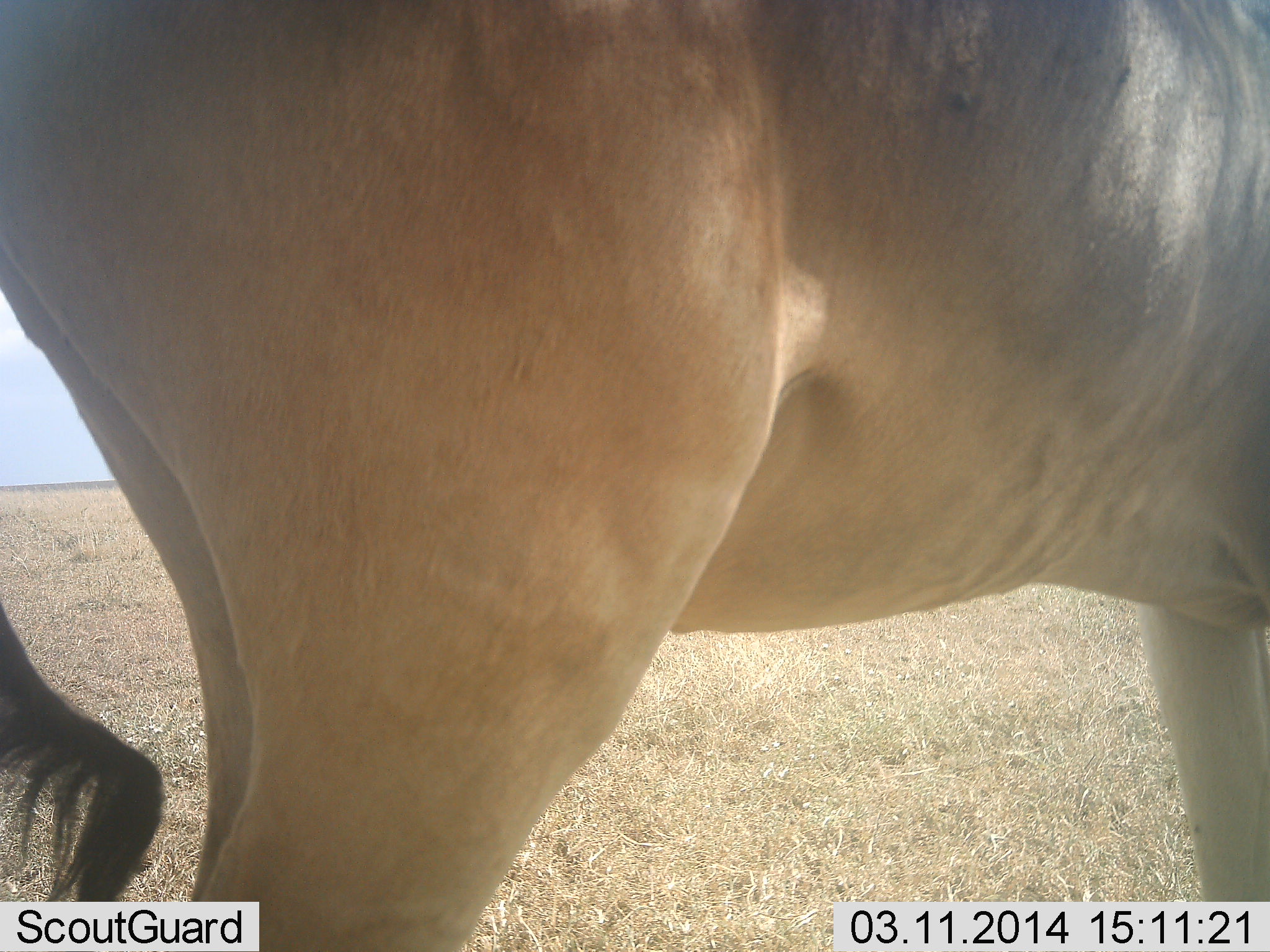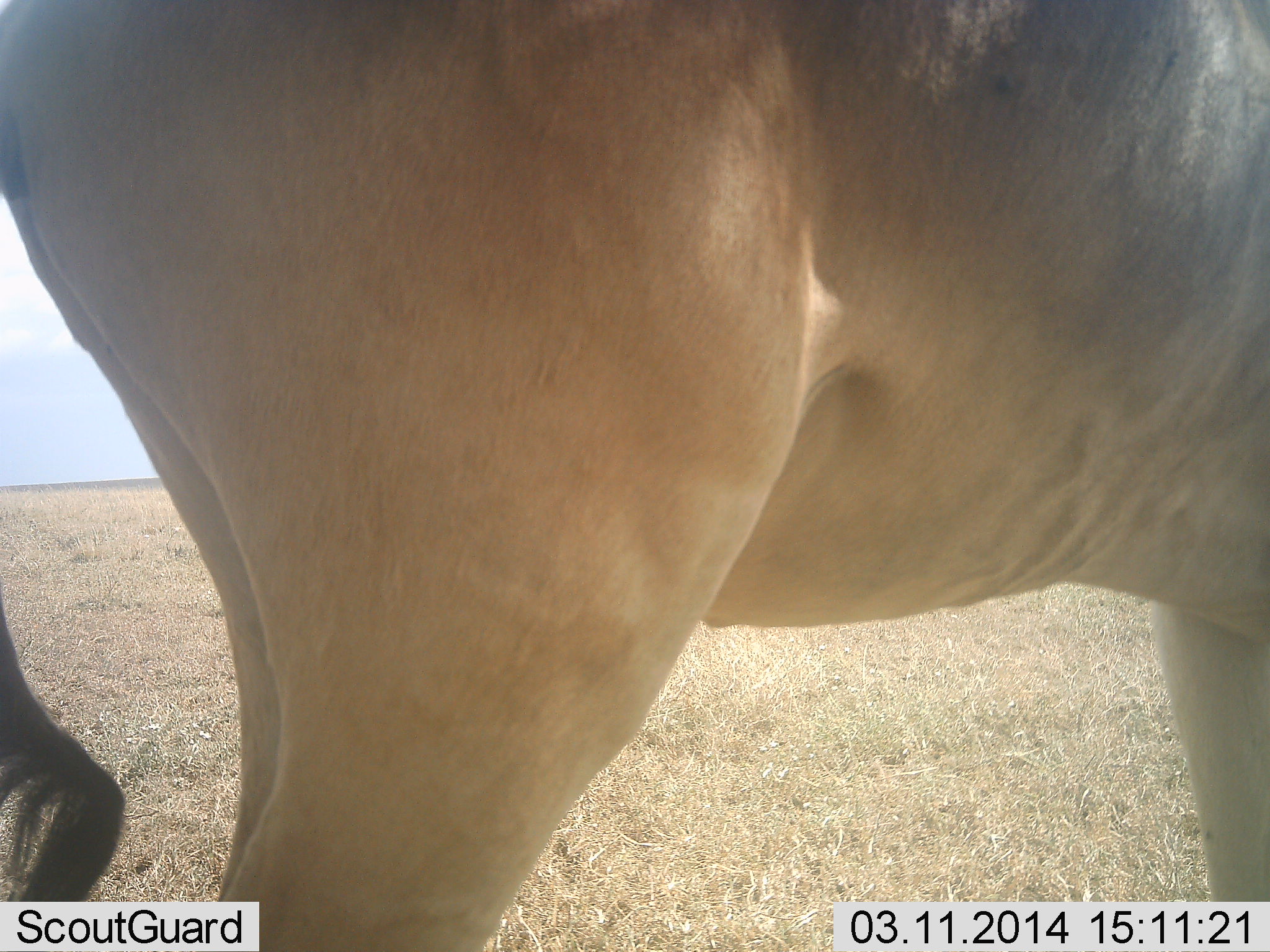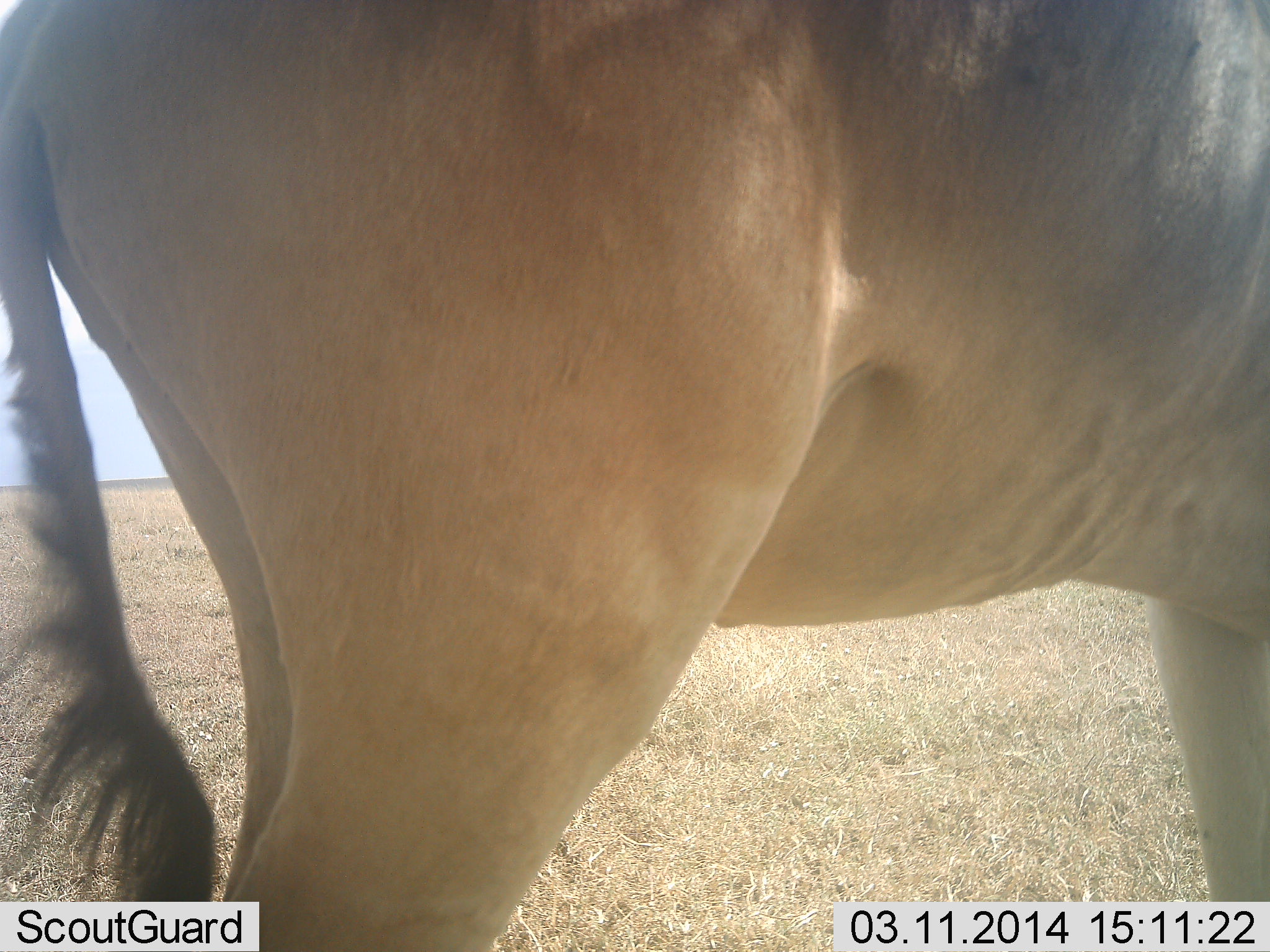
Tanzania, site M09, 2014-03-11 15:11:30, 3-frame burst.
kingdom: Animalia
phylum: Chordata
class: Mammalia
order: Artiodactyla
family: Bovidae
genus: Alcelaphus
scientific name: Alcelaphus buselaphus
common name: hartebeest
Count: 1.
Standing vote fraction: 100%.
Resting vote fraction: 0%.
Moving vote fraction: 0%.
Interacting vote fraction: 0%.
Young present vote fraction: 0%.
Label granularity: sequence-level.